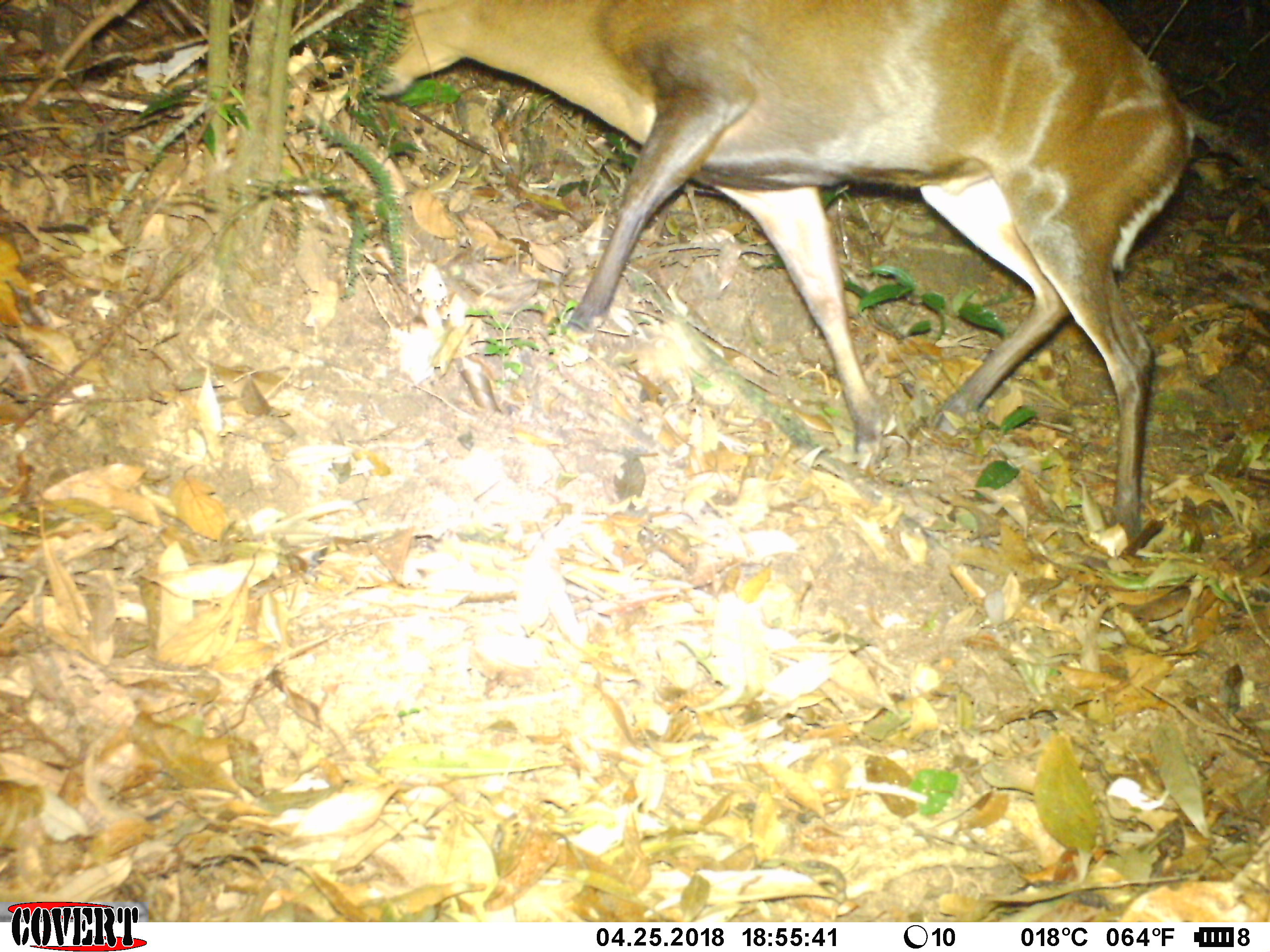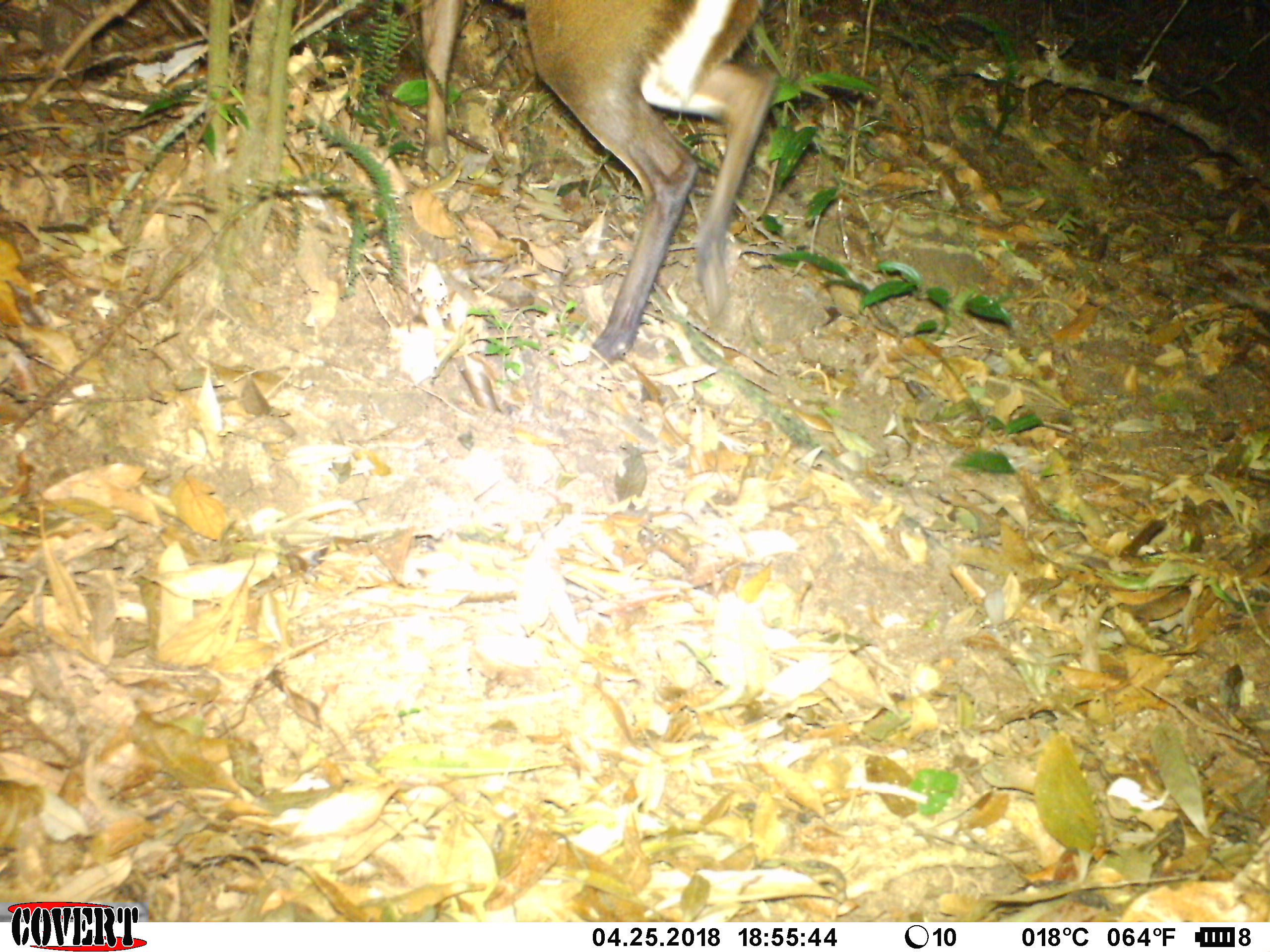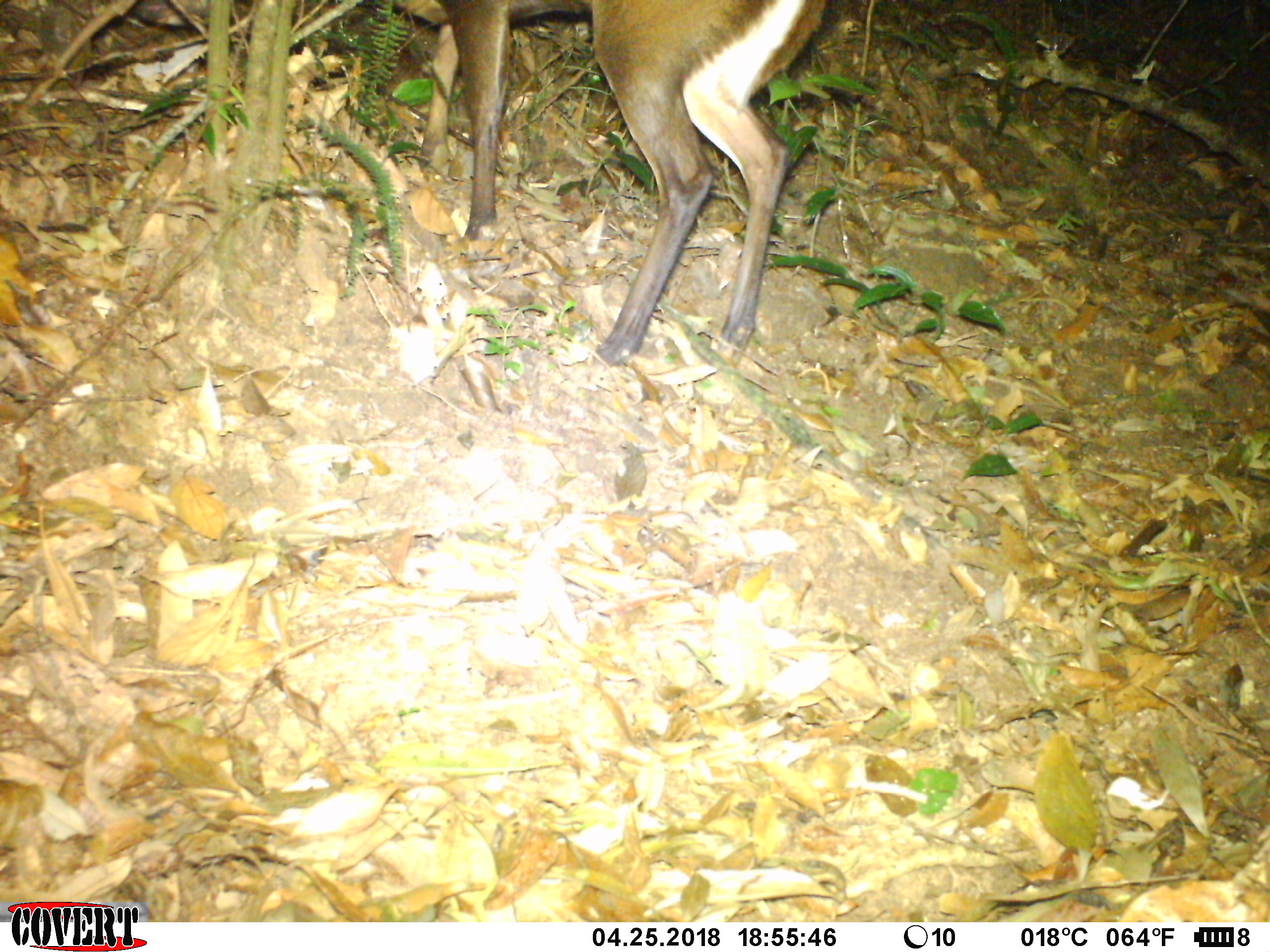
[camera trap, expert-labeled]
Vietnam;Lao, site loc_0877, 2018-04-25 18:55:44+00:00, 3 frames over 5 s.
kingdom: Animalia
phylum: Chordata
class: Mammalia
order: Artiodactyla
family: Cervidae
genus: Muntiacus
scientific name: Muntiacus rooseveltorum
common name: roosevelt's muntjac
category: roosevelts muntjac group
Roosevelts muntjac group (roosevelt's muntjac) (Muntiacus rooseveltorum). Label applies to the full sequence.